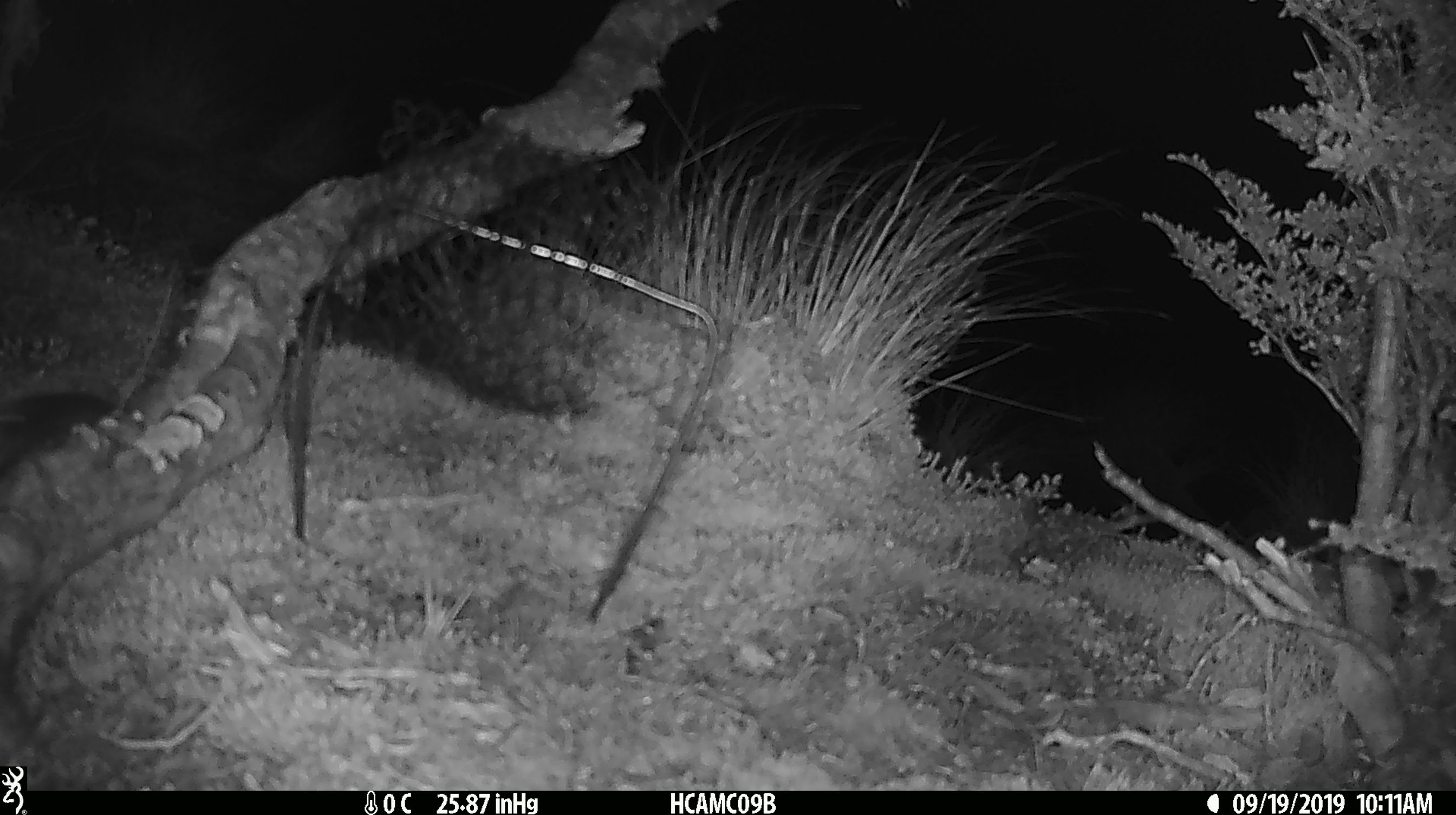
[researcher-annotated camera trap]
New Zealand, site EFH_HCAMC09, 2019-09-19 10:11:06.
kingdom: Animalia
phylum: Chordata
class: Mammalia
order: Rodentia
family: Muridae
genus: Mus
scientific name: Mus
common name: mouse